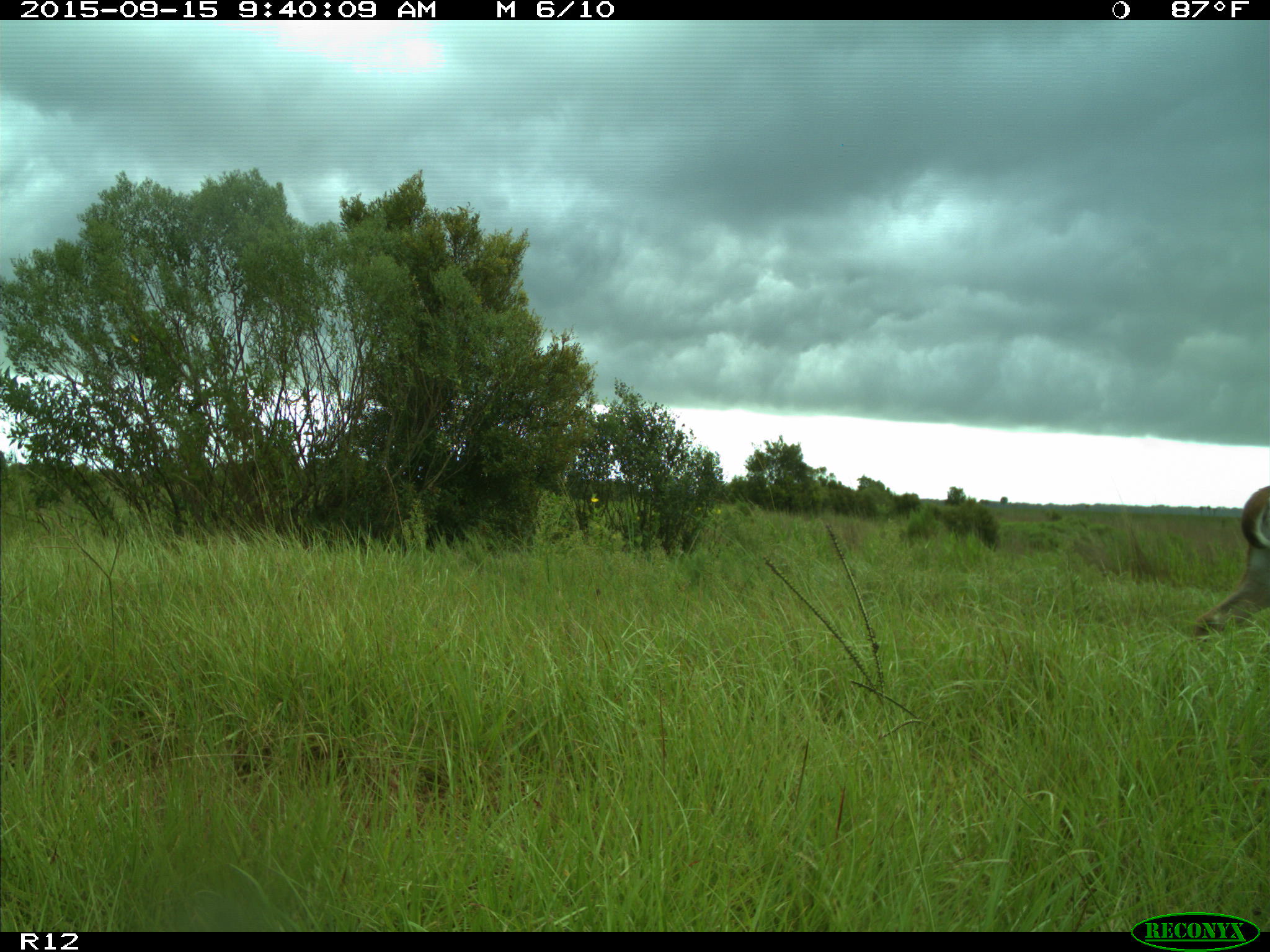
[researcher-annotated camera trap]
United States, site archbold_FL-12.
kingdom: Animalia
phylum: Chordata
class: Mammalia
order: Artiodactyla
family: Cervidae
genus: Odocoileus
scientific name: Odocoileus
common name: deer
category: unidentified deer